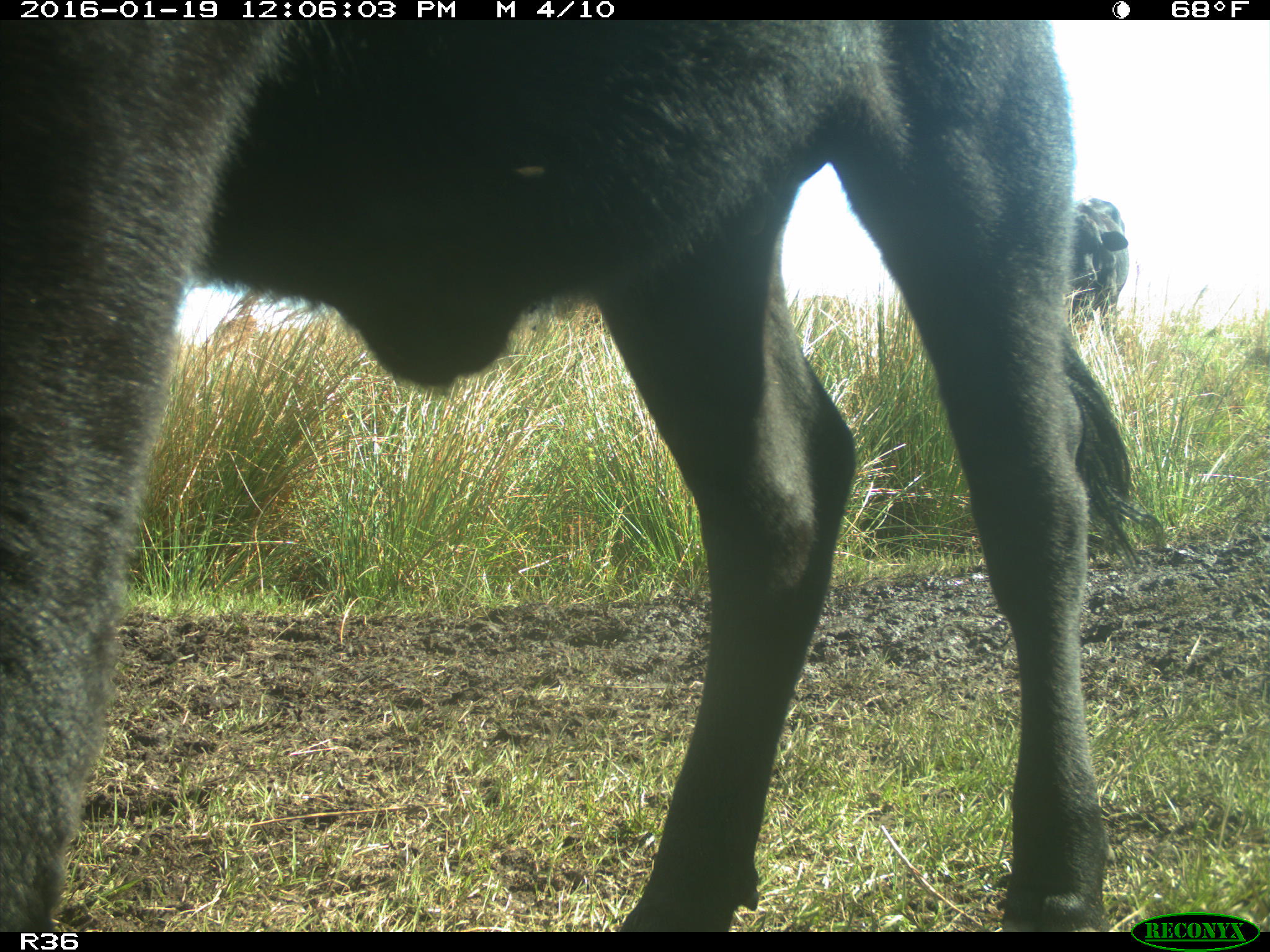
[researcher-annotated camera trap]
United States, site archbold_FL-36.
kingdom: Animalia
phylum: Chordata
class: Mammalia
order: Artiodactyla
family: Bovidae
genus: Bos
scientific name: Bos taurus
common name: domestic cow